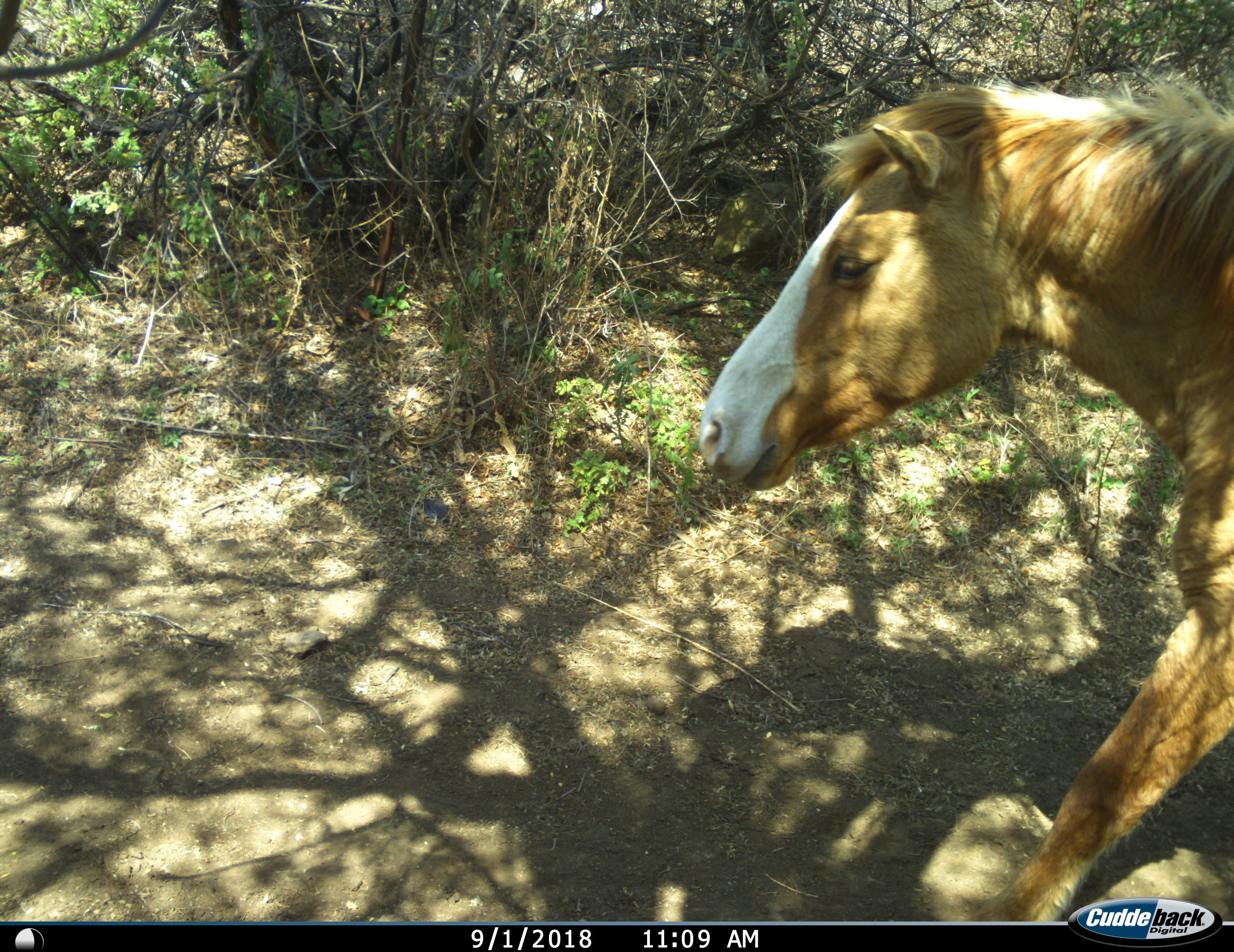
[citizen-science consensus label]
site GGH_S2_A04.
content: unidentified animal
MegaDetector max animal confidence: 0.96